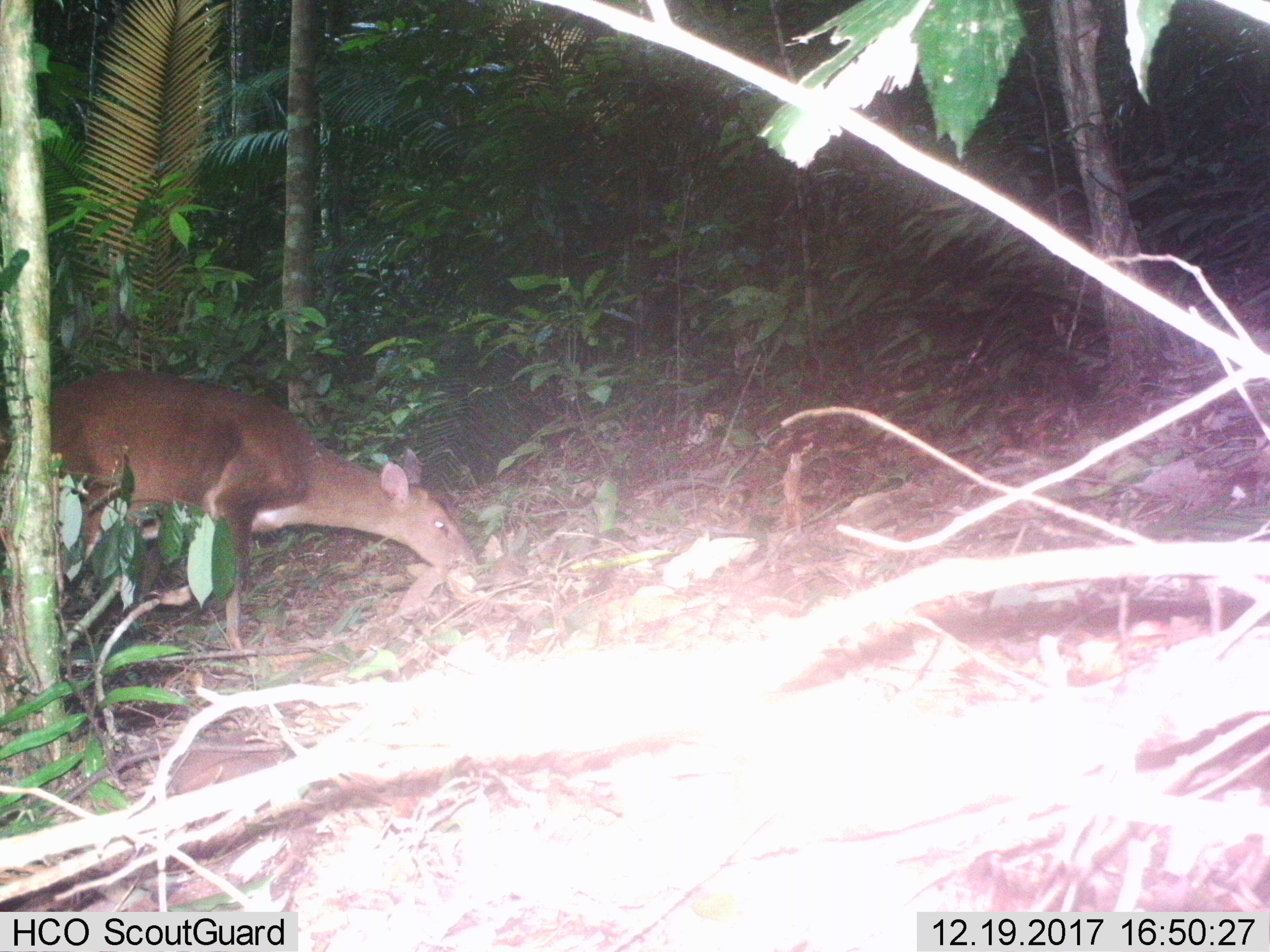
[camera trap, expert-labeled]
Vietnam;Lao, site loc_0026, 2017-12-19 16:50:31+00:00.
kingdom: Animalia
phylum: Chordata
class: Mammalia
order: Artiodactyla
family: Cervidae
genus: Muntiacus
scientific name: Muntiacus vuquangensis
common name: large-antlered muntjac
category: large antlered muntjac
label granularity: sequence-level